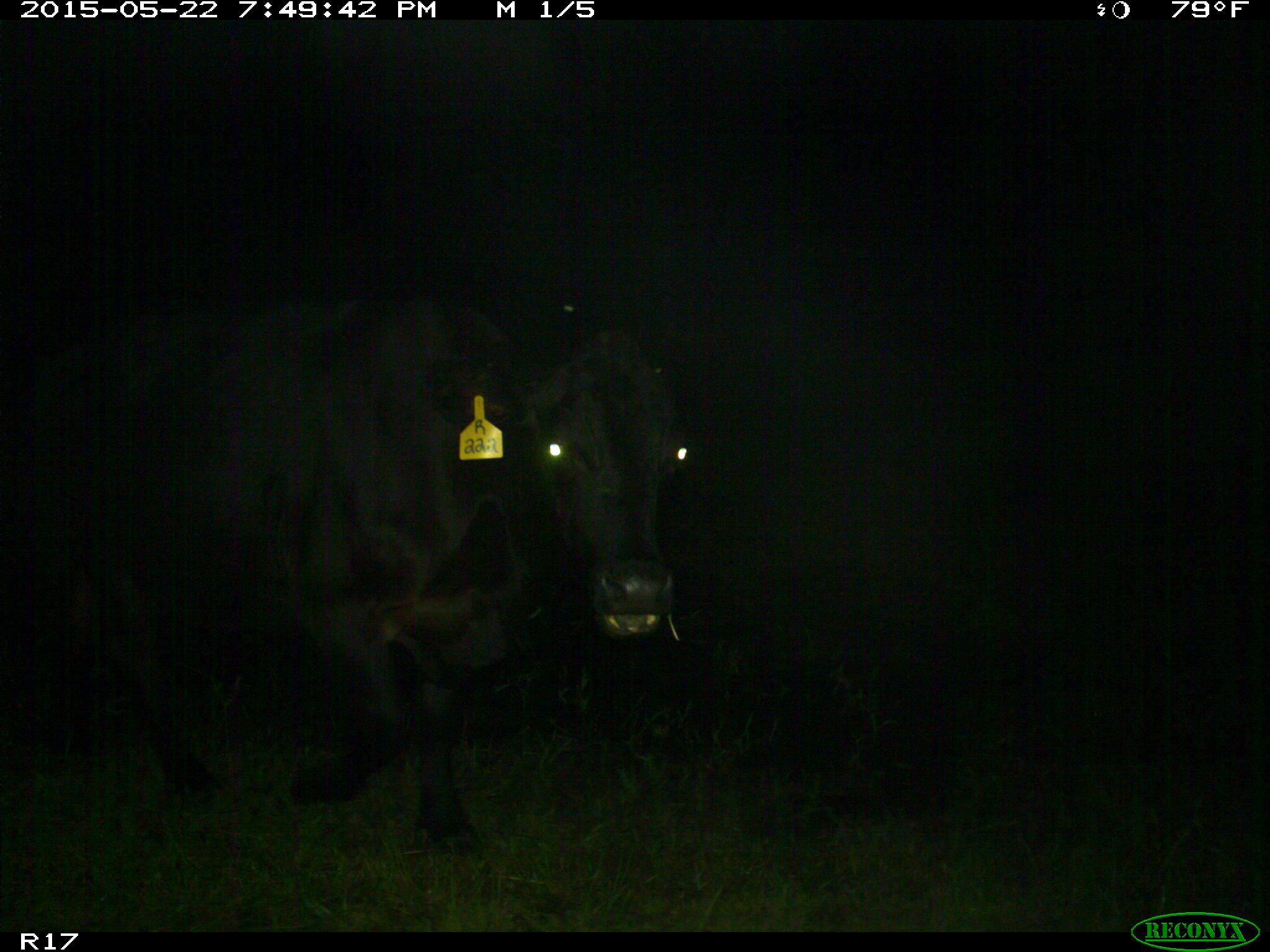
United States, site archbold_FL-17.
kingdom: Animalia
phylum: Chordata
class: Mammalia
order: Artiodactyla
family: Bovidae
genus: Bos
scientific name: Bos taurus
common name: domestic cow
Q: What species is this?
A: Bos taurus (domestic cow).